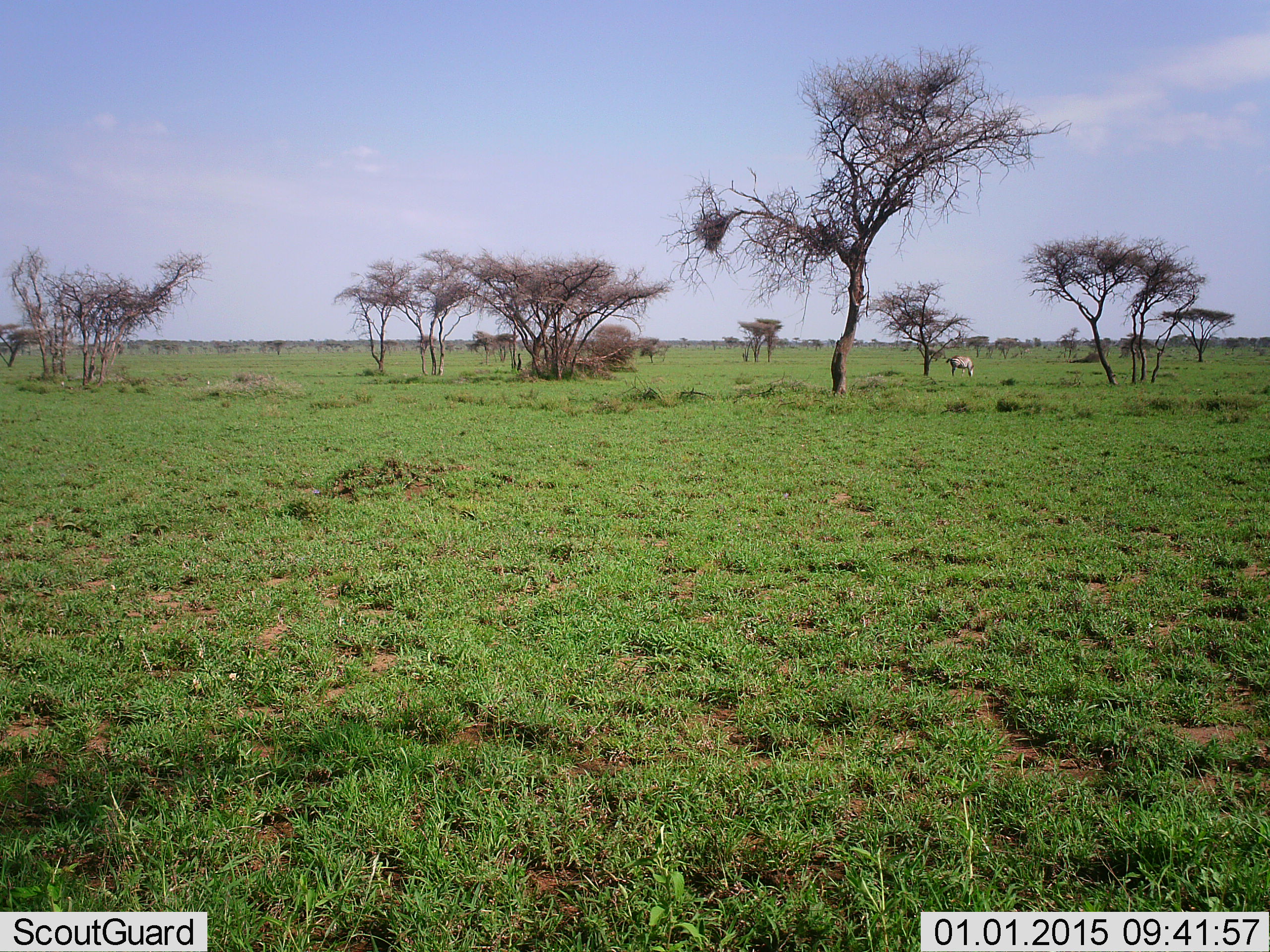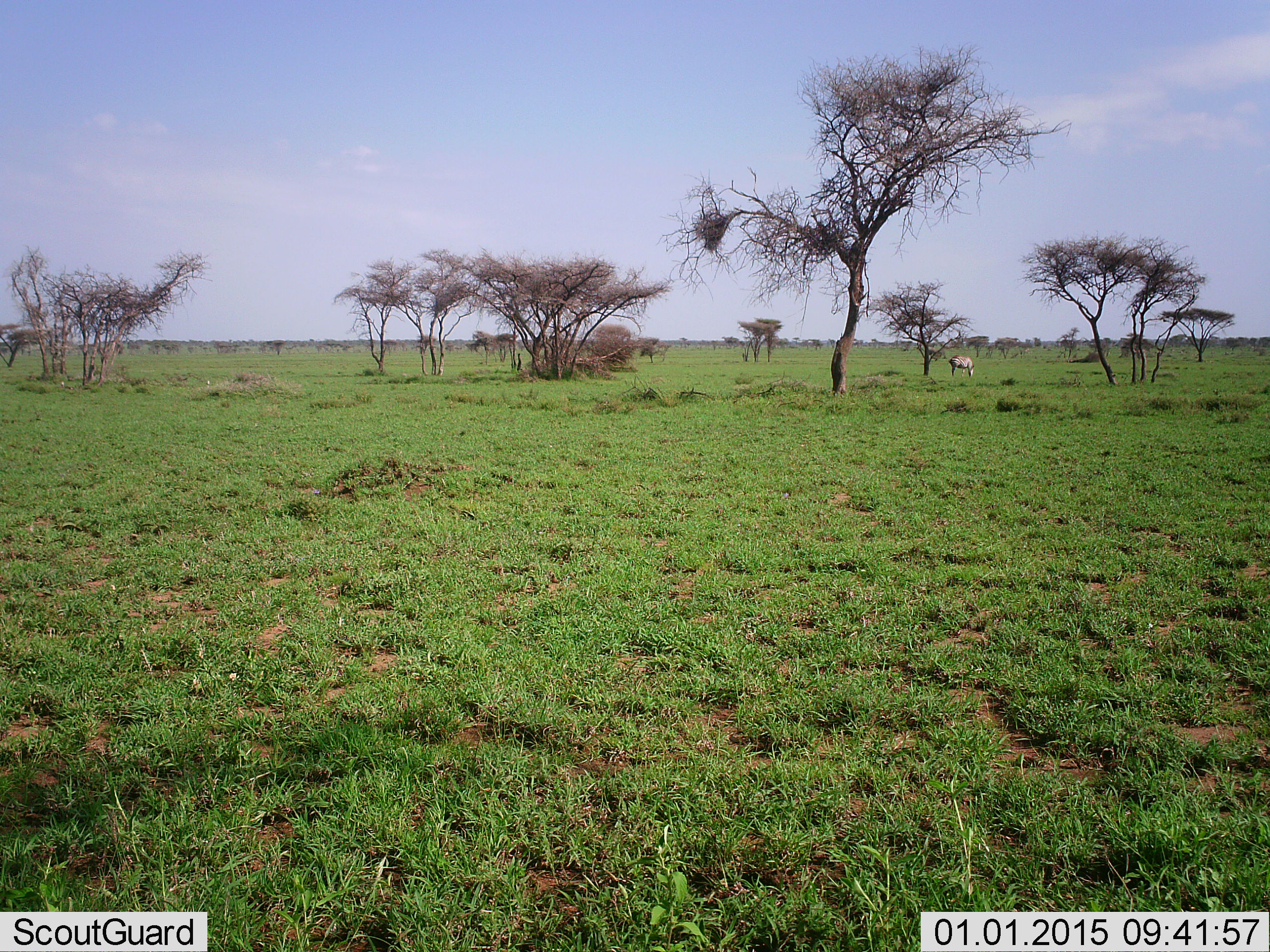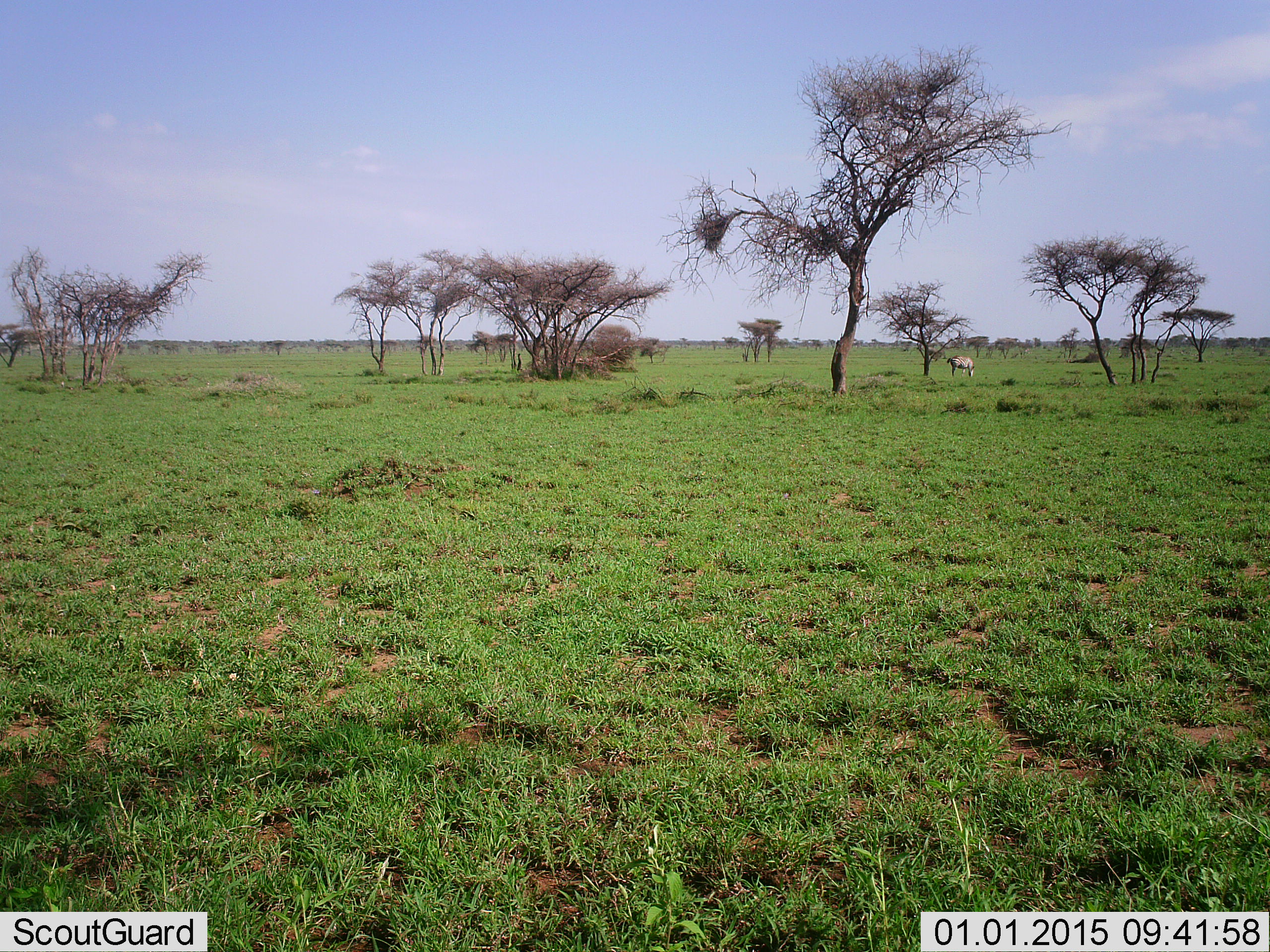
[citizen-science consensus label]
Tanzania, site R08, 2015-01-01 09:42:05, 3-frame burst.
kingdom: Animalia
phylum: Chordata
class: Mammalia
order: Perissodactyla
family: Equidae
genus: Equus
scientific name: Equus quagga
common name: plains zebra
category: zebra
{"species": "zebra (plains zebra) (Equus quagga)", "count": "1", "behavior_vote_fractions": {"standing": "44%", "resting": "0%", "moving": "0%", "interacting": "0%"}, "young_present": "0%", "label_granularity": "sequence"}